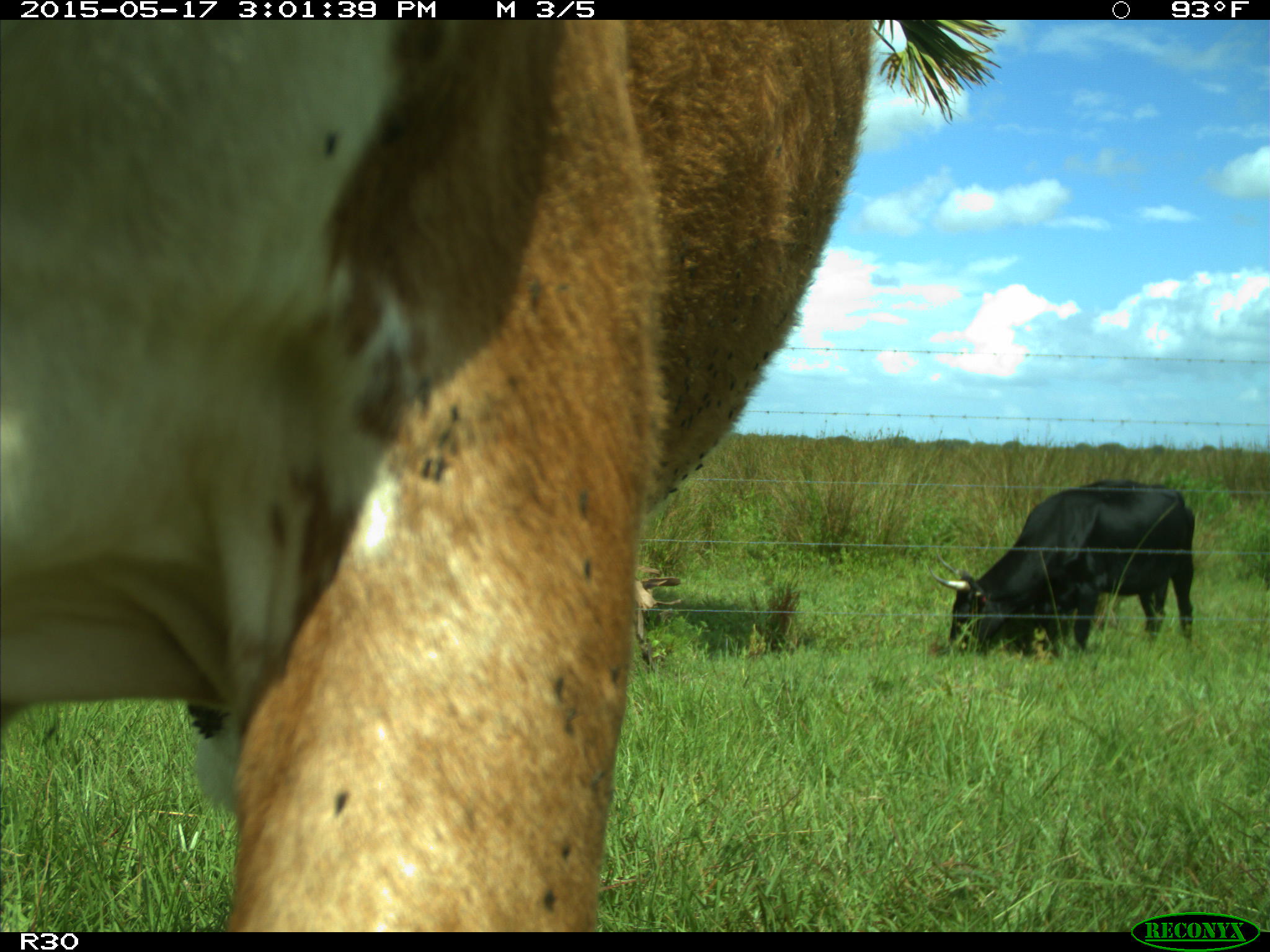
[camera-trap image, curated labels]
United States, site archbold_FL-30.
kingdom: Animalia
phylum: Chordata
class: Mammalia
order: Artiodactyla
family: Bovidae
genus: Bos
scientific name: Bos taurus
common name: domestic cow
Bos taurus (domestic cow).